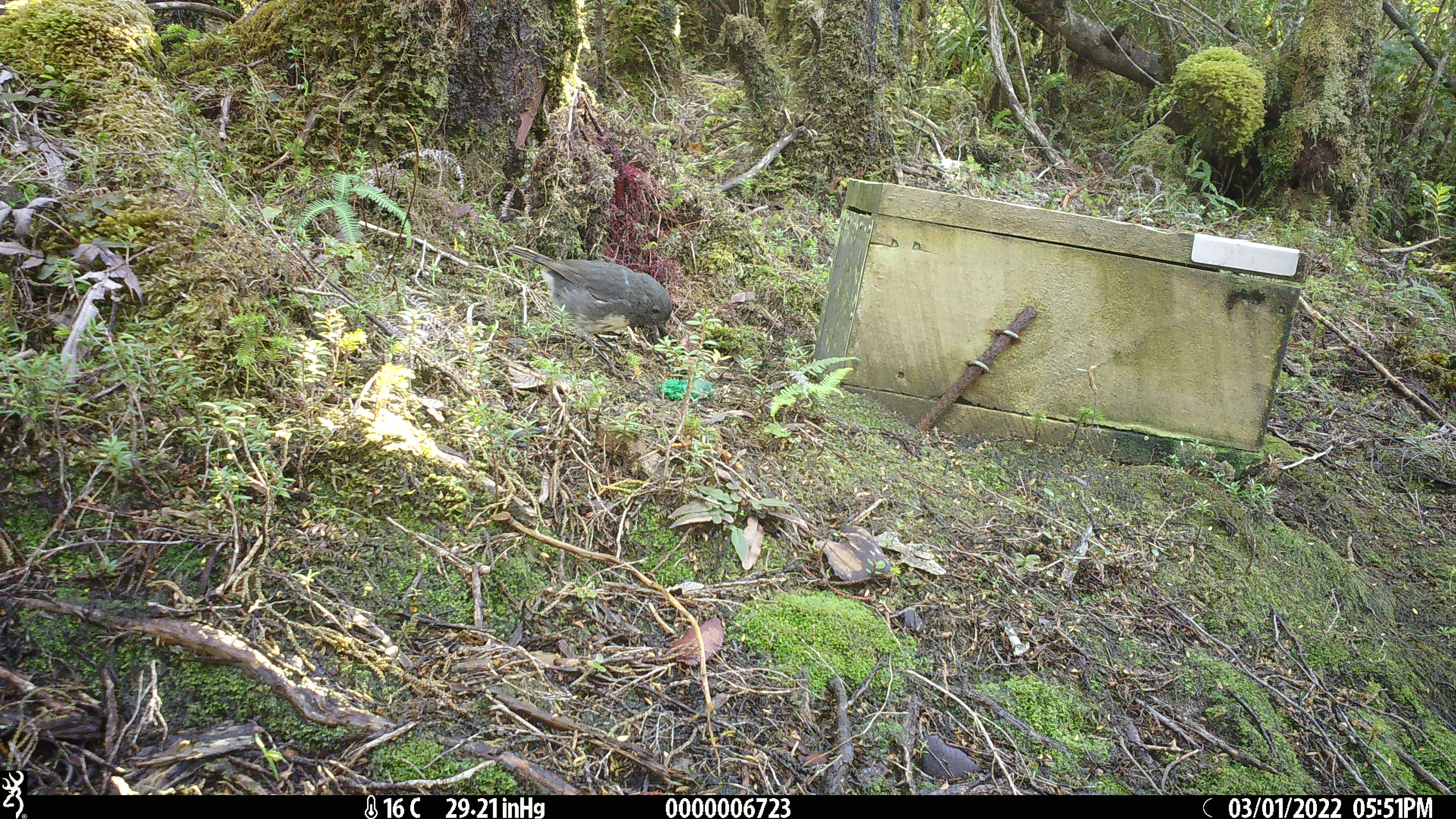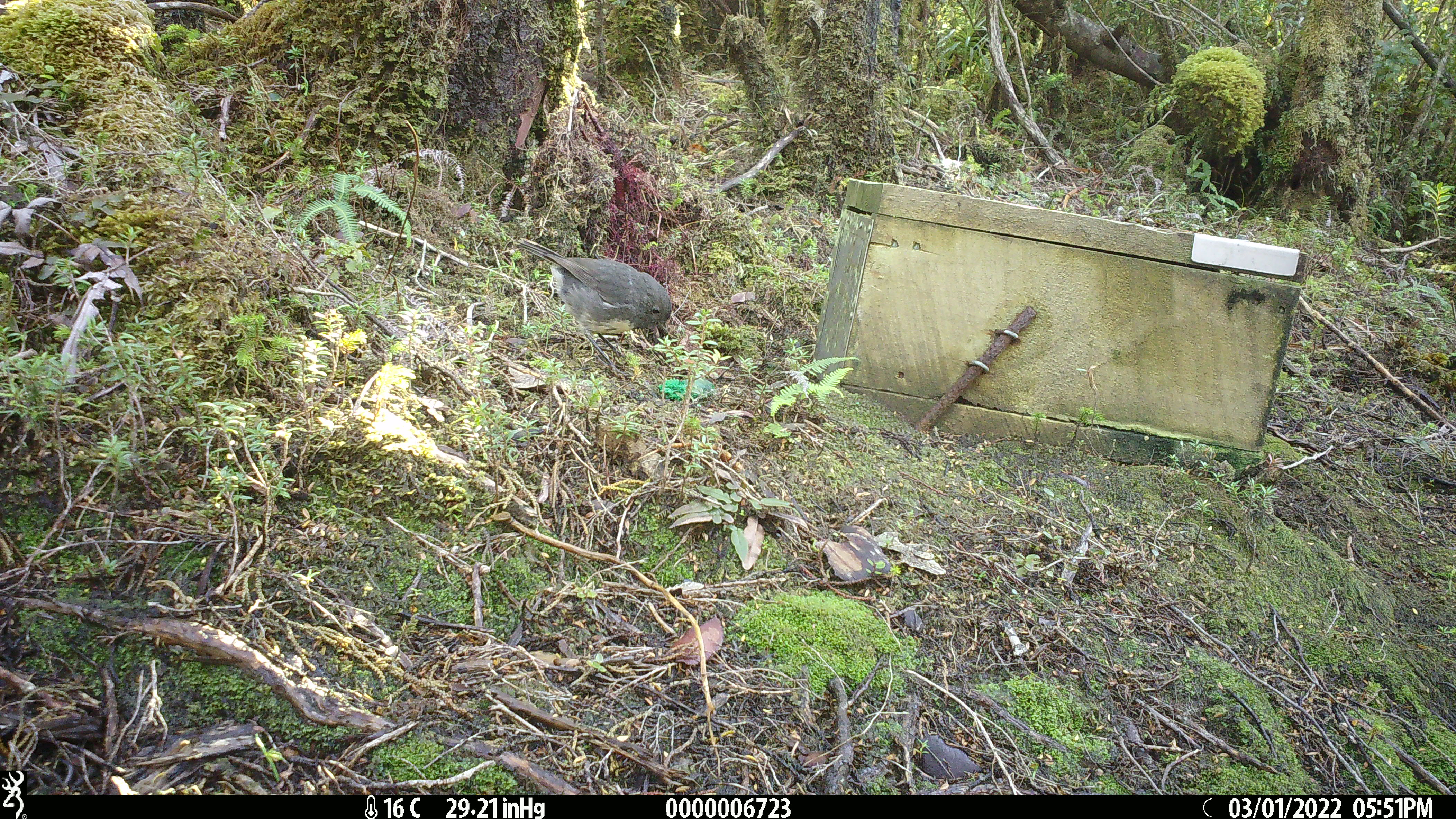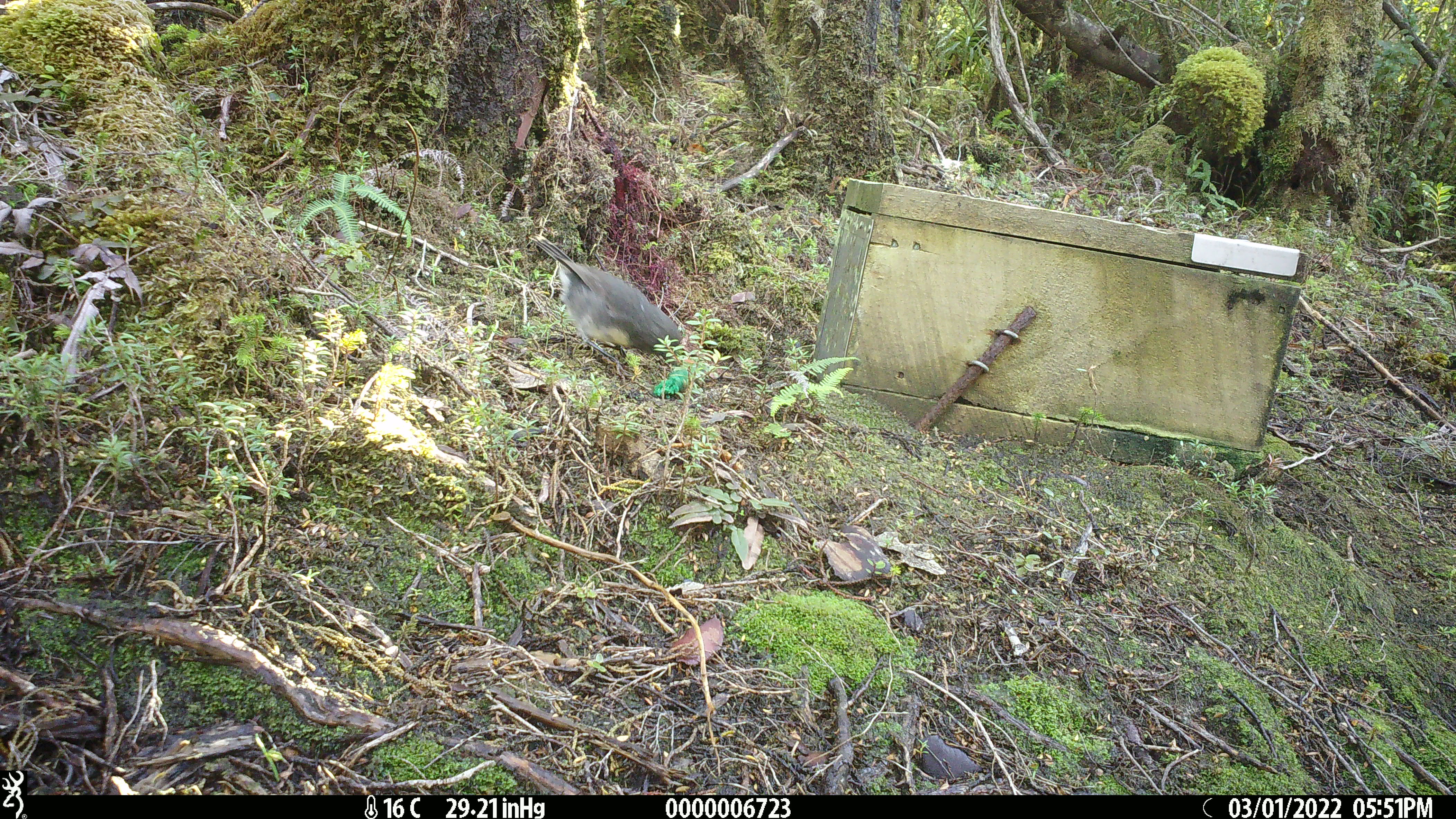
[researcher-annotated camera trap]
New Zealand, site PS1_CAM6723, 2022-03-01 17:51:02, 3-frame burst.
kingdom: Animalia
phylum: Chordata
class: Aves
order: Passeriformes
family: Petroicidae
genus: Petroica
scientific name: Petroica australis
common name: new zealand robin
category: robin